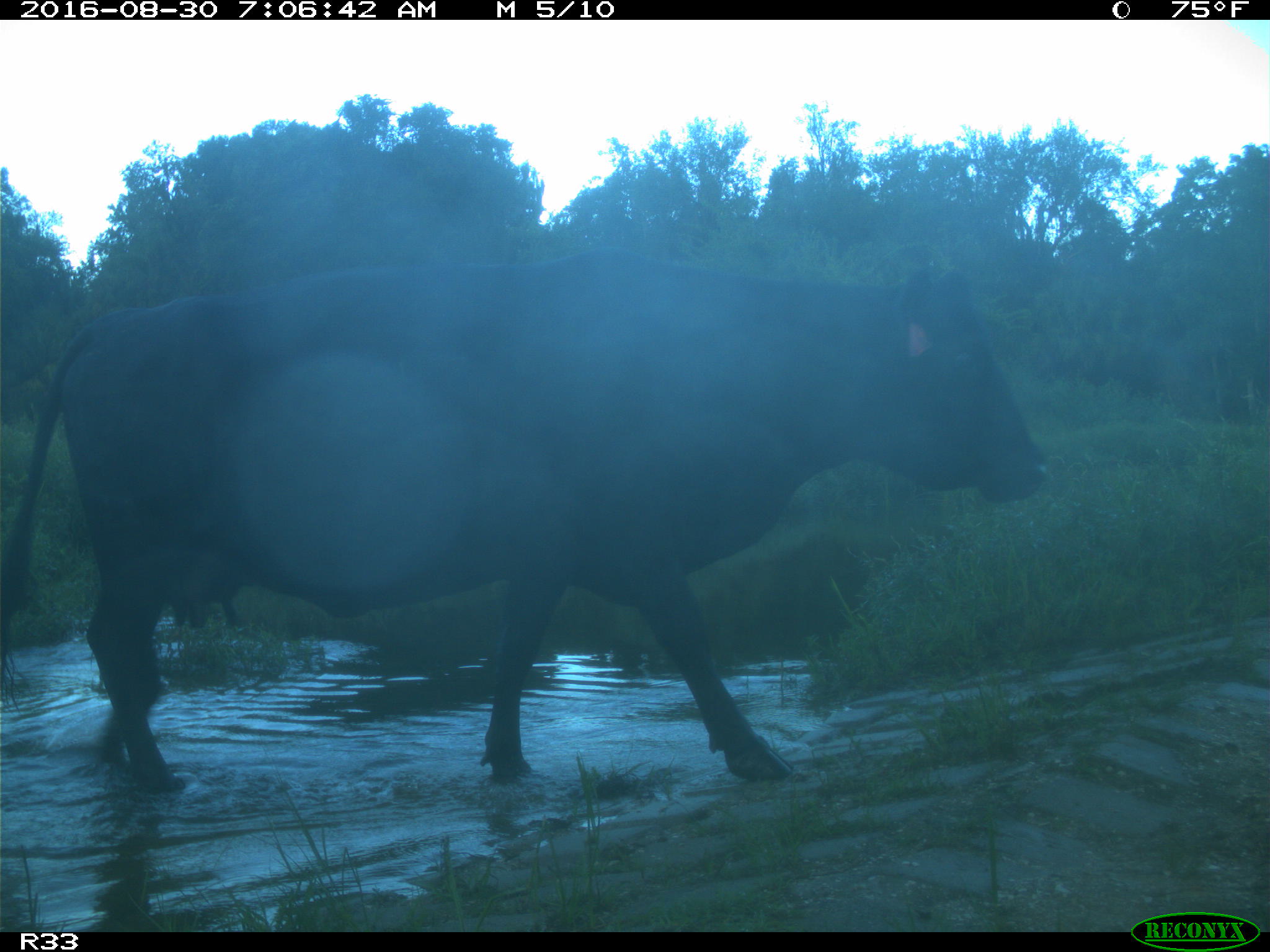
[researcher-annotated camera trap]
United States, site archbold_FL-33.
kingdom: Animalia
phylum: Chordata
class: Mammalia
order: Artiodactyla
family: Bovidae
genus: Bos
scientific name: Bos taurus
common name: domestic cow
Bos taurus (domestic cow).